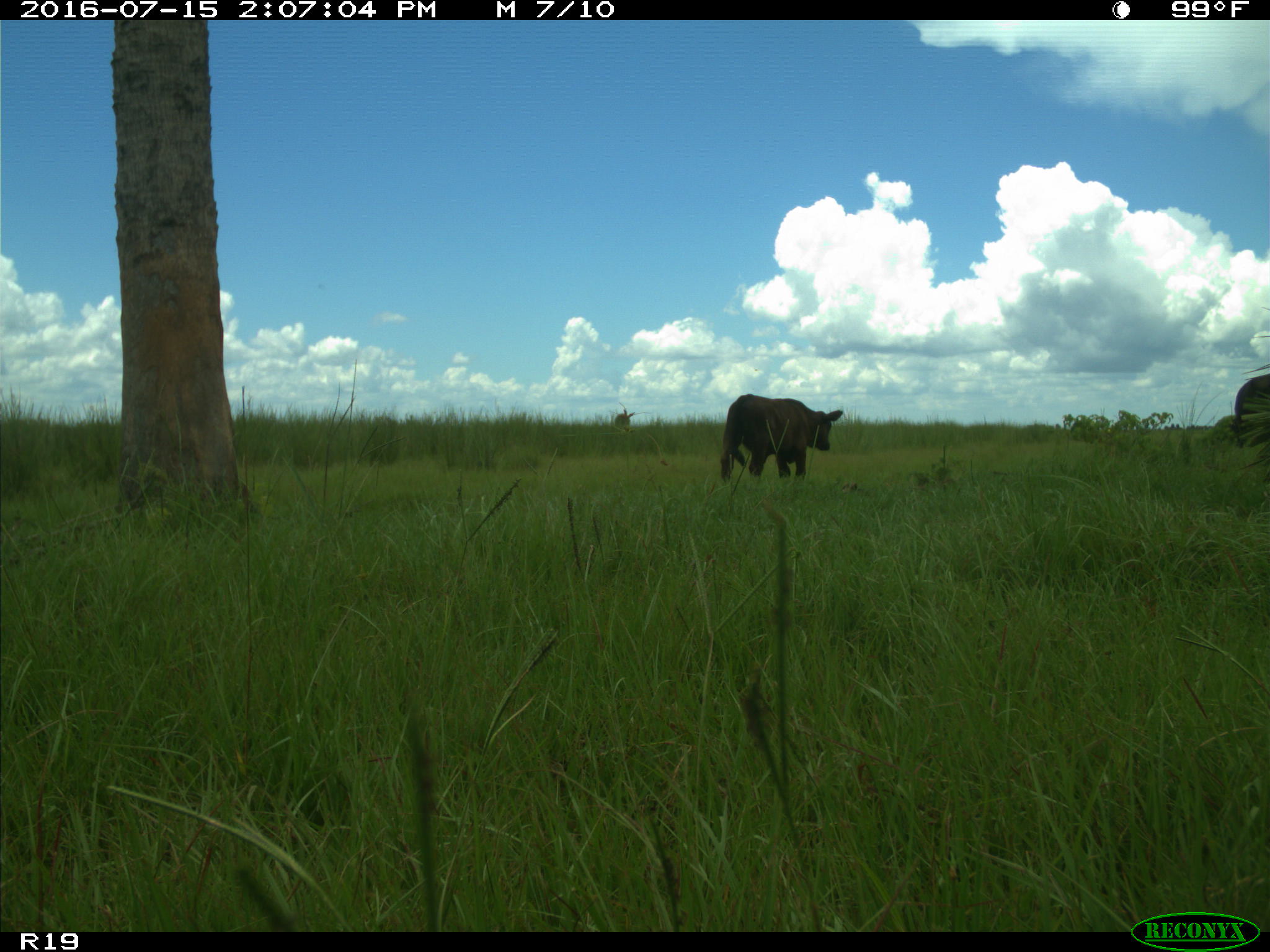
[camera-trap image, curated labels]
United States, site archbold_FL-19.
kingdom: Animalia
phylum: Chordata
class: Mammalia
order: Artiodactyla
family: Bovidae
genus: Bos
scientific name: Bos taurus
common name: domestic cow